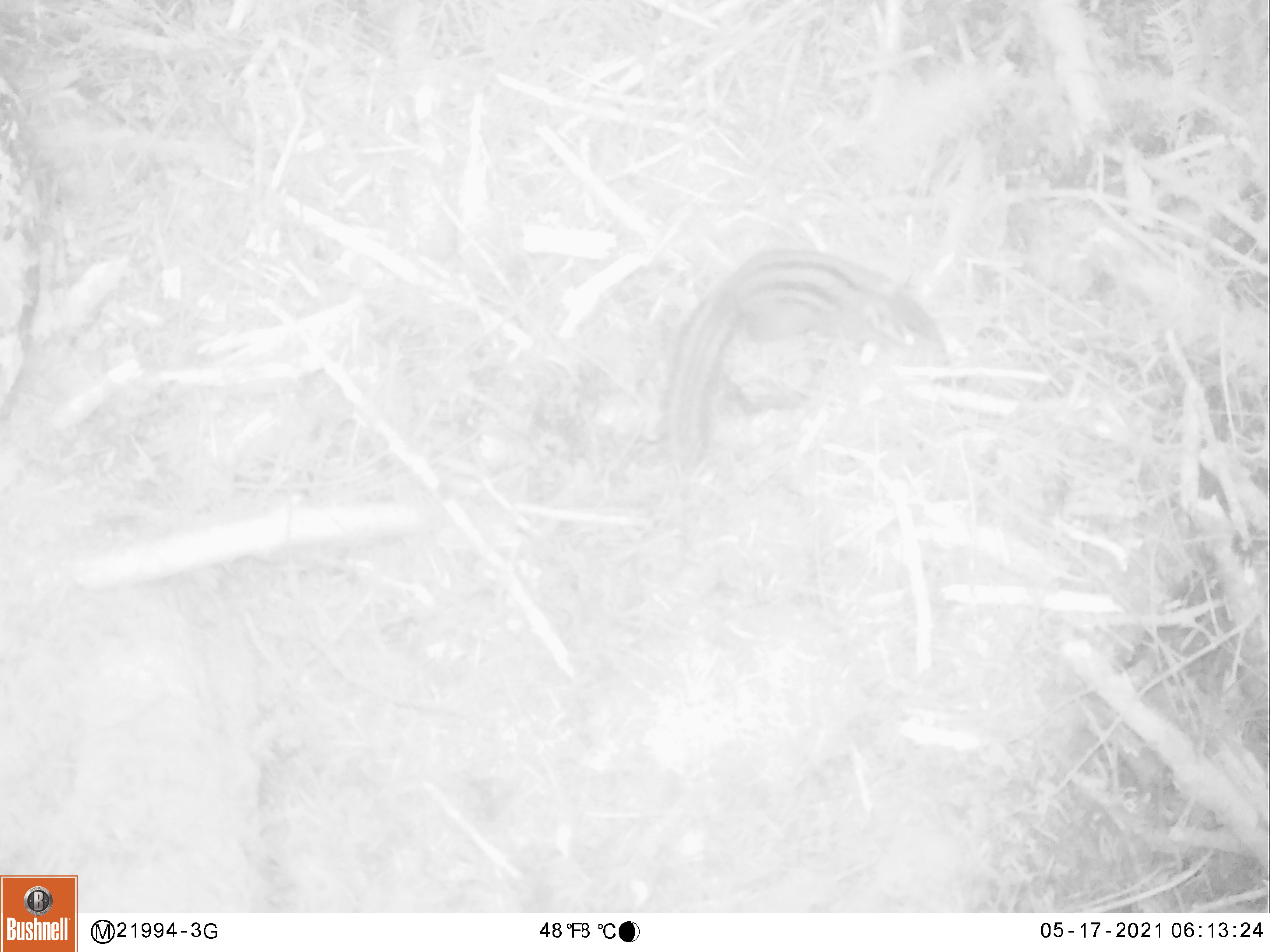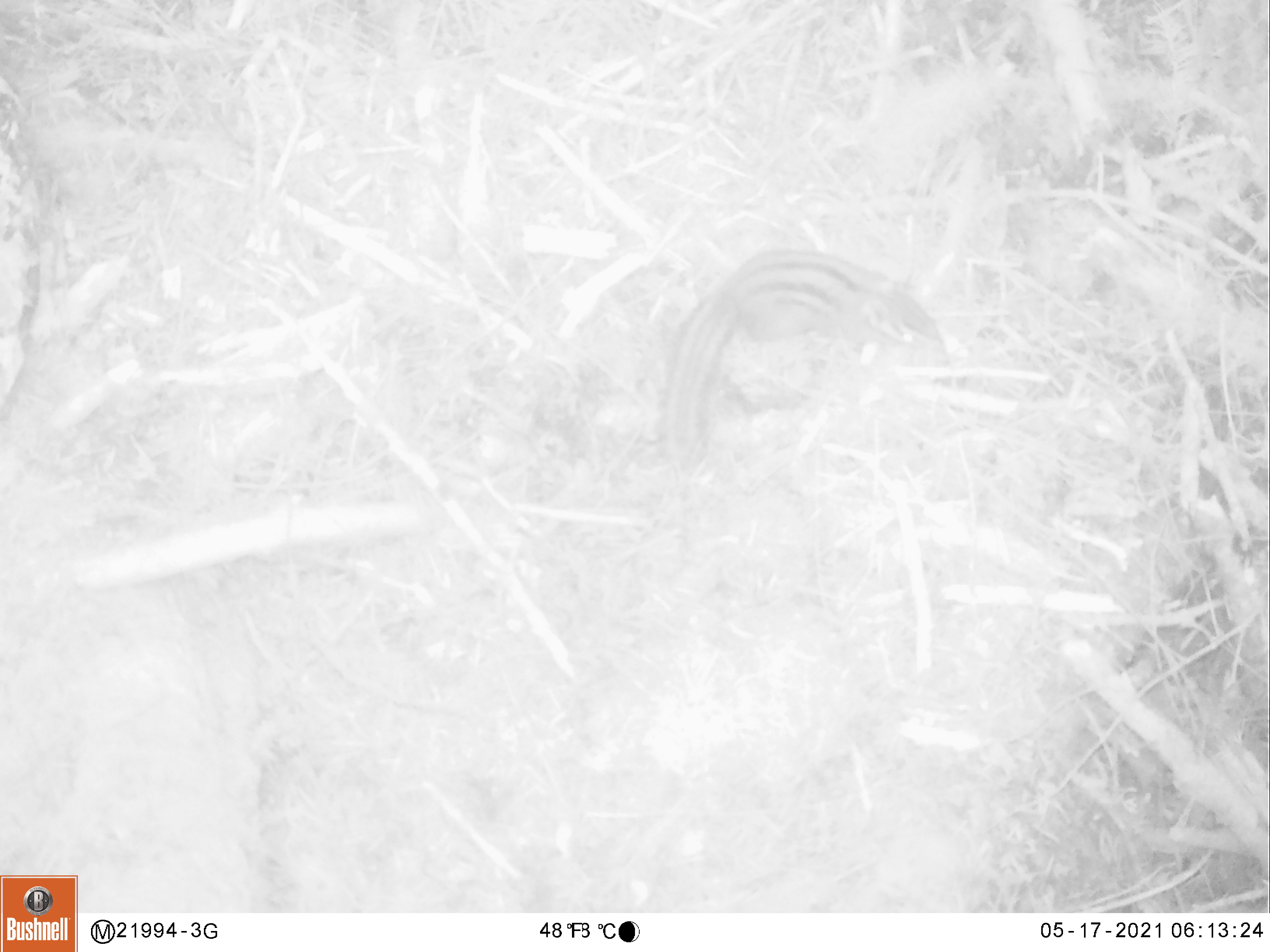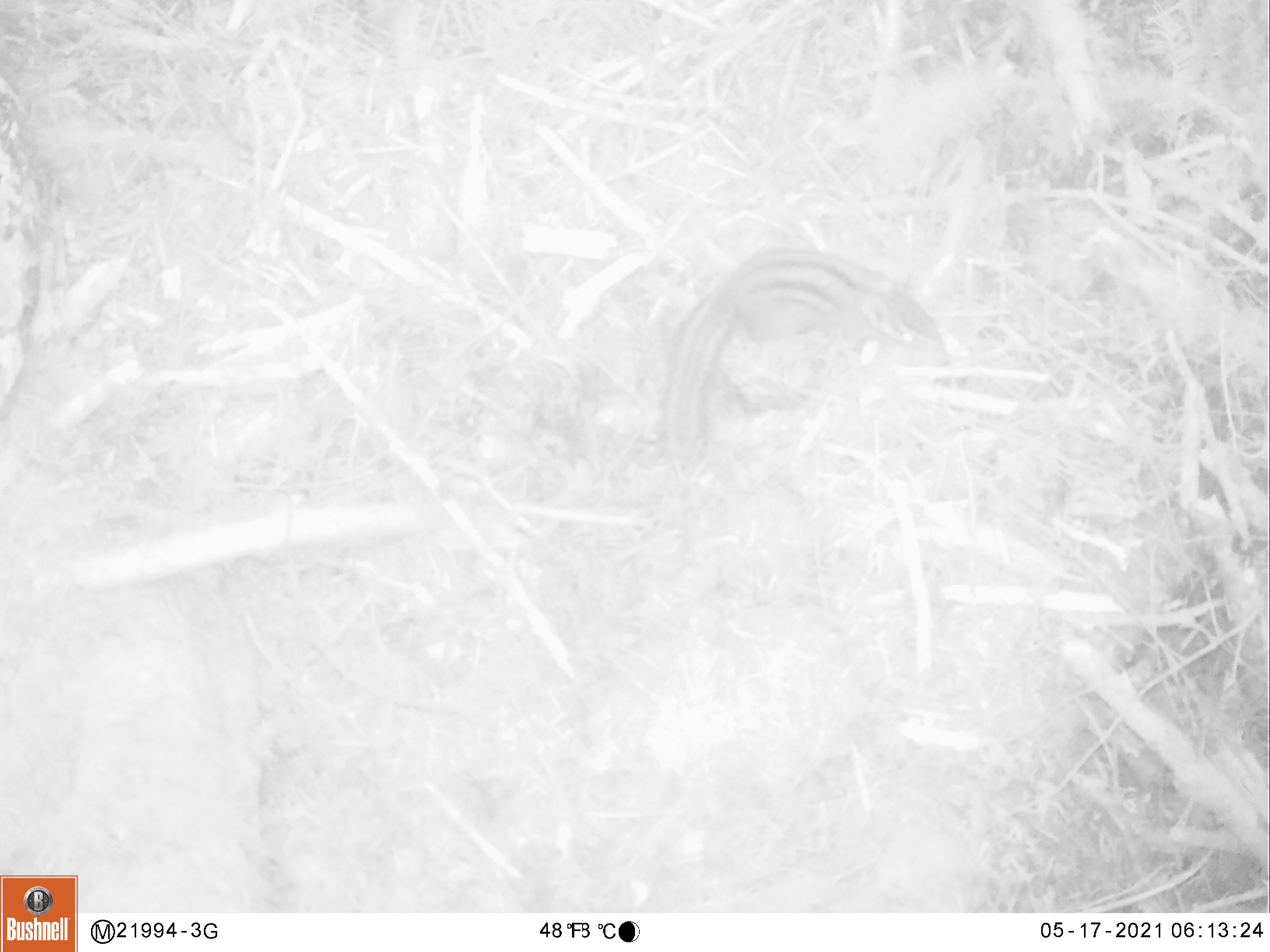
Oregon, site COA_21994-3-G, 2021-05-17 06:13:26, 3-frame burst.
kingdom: Animalia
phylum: Chordata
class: Mammalia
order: Rodentia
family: Sciuridae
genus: Neotamias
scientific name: Neotamias townsendii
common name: townsend's chipmunk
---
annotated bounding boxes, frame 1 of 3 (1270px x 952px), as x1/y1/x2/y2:
townsend's chipmunk: 652/246/960/472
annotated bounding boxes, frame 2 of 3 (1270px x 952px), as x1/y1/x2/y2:
townsend's chipmunk: 656/244/956/468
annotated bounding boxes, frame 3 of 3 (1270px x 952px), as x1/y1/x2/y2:
townsend's chipmunk: 657/244/951/476